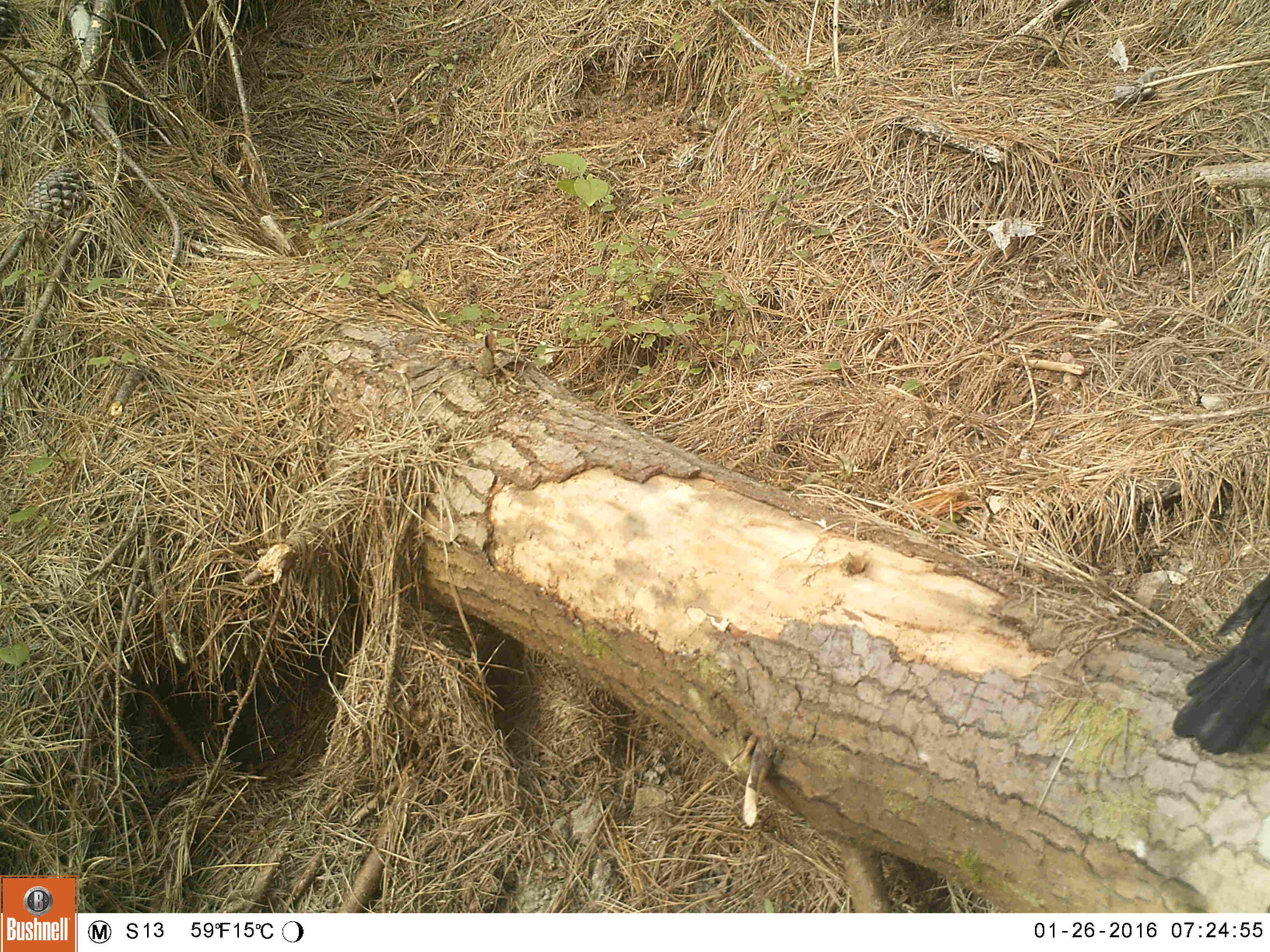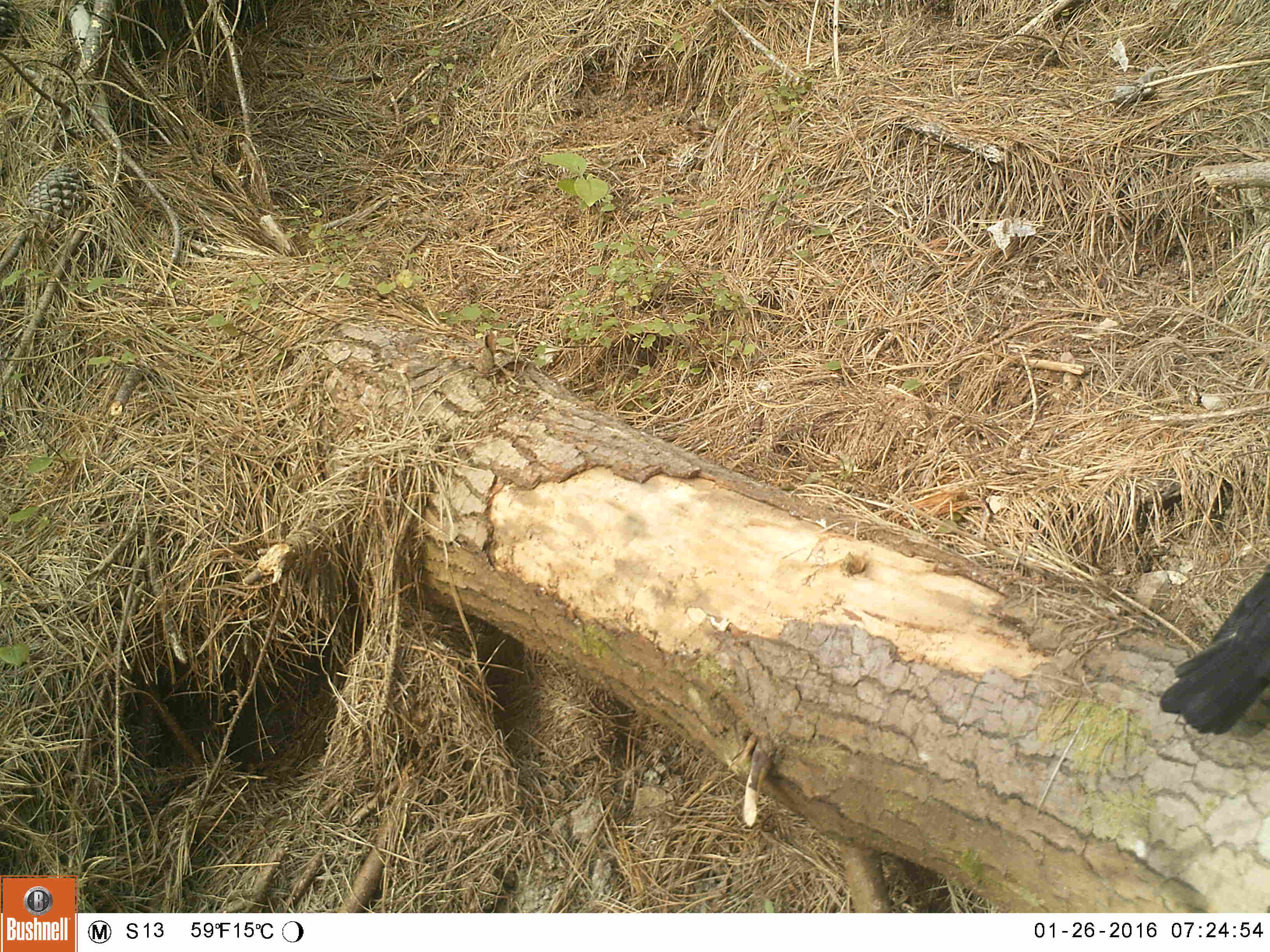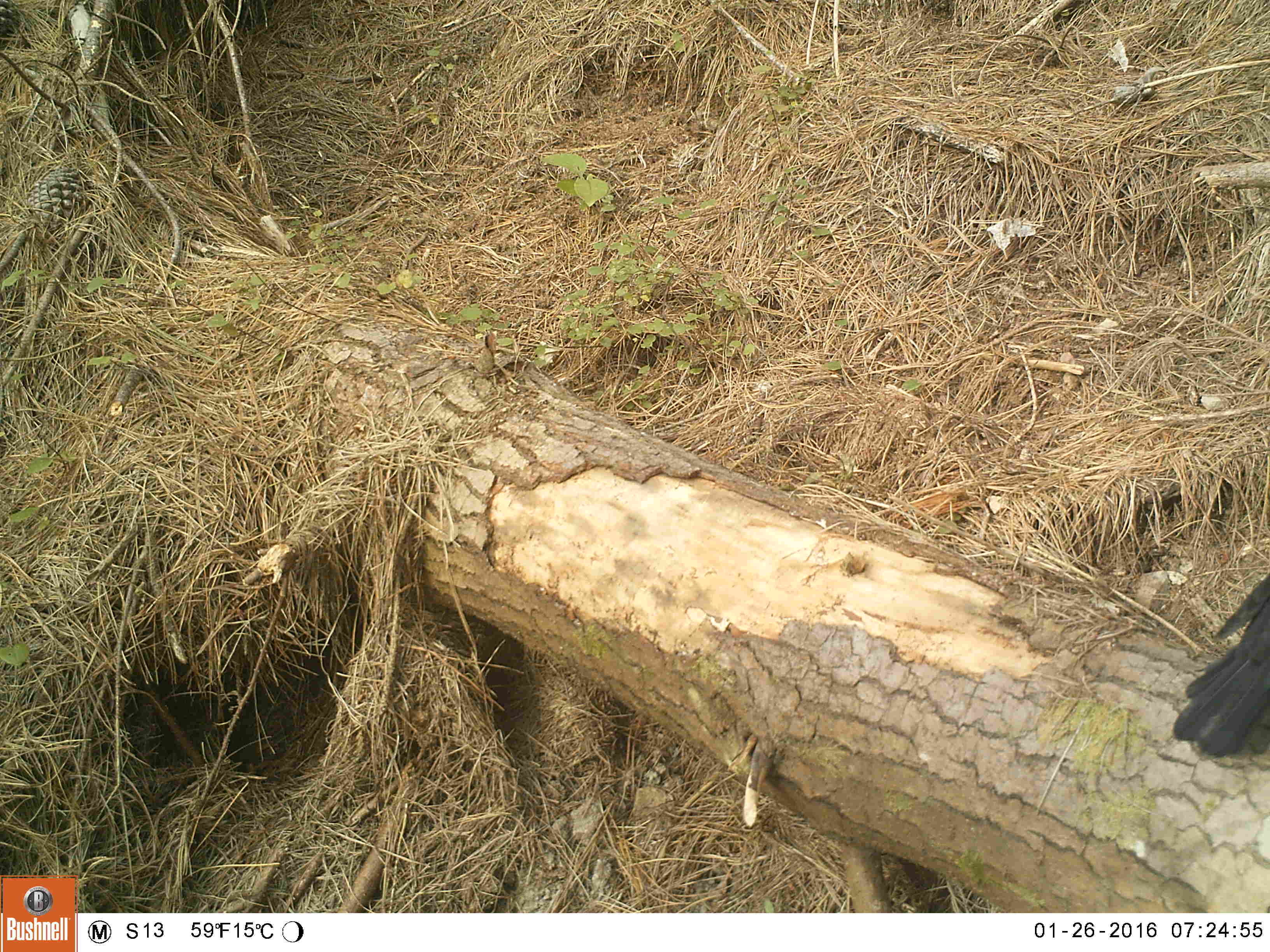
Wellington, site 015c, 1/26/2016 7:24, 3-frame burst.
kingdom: Animalia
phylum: Chordata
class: Aves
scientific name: Aves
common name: bird